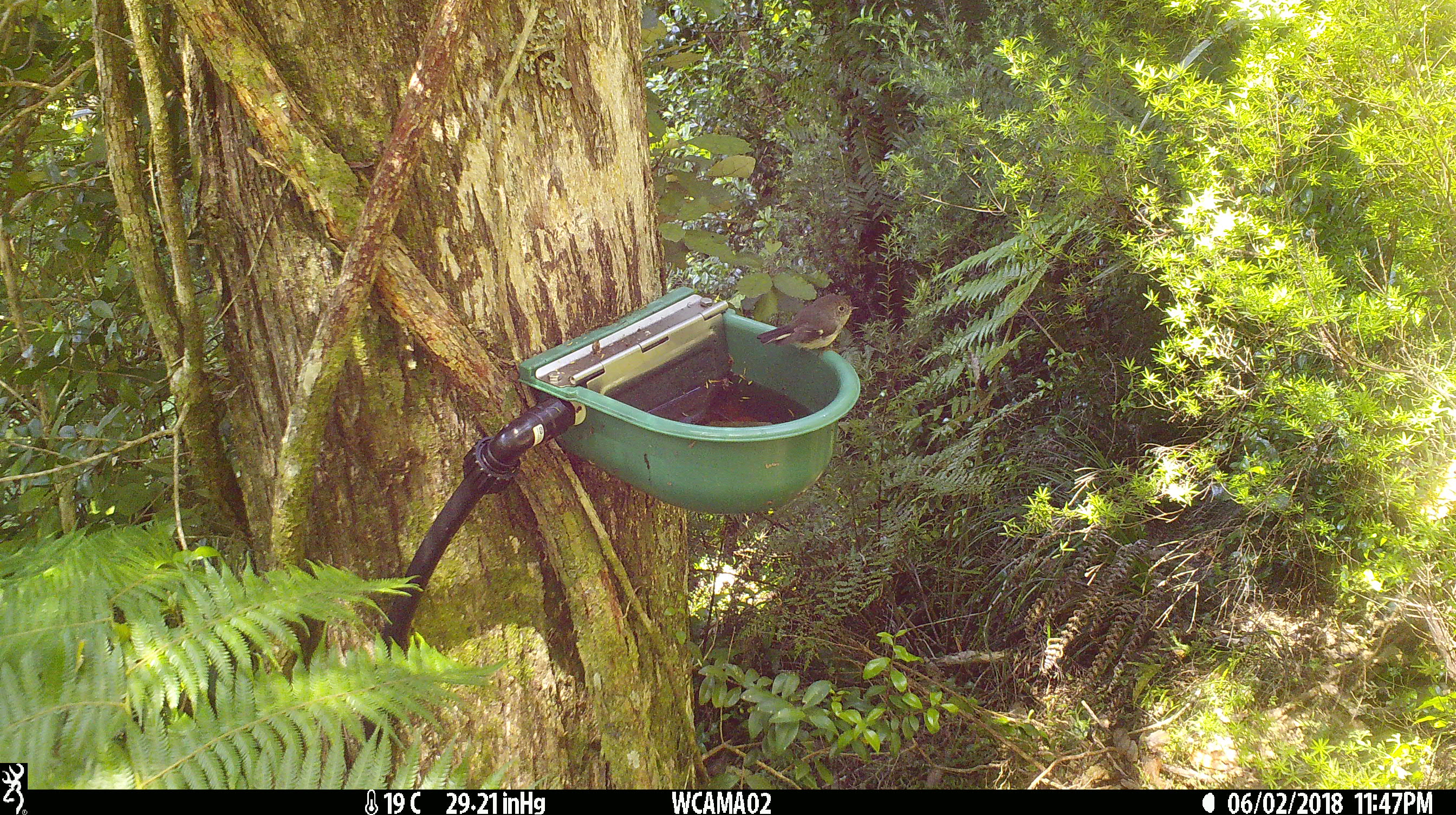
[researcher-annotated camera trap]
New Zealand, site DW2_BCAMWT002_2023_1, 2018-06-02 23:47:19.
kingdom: Animalia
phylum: Chordata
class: Aves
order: Passeriformes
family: Petroicidae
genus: Petroica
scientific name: Petroica macrocephala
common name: tomtit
Tomtit (Petroica macrocephala).